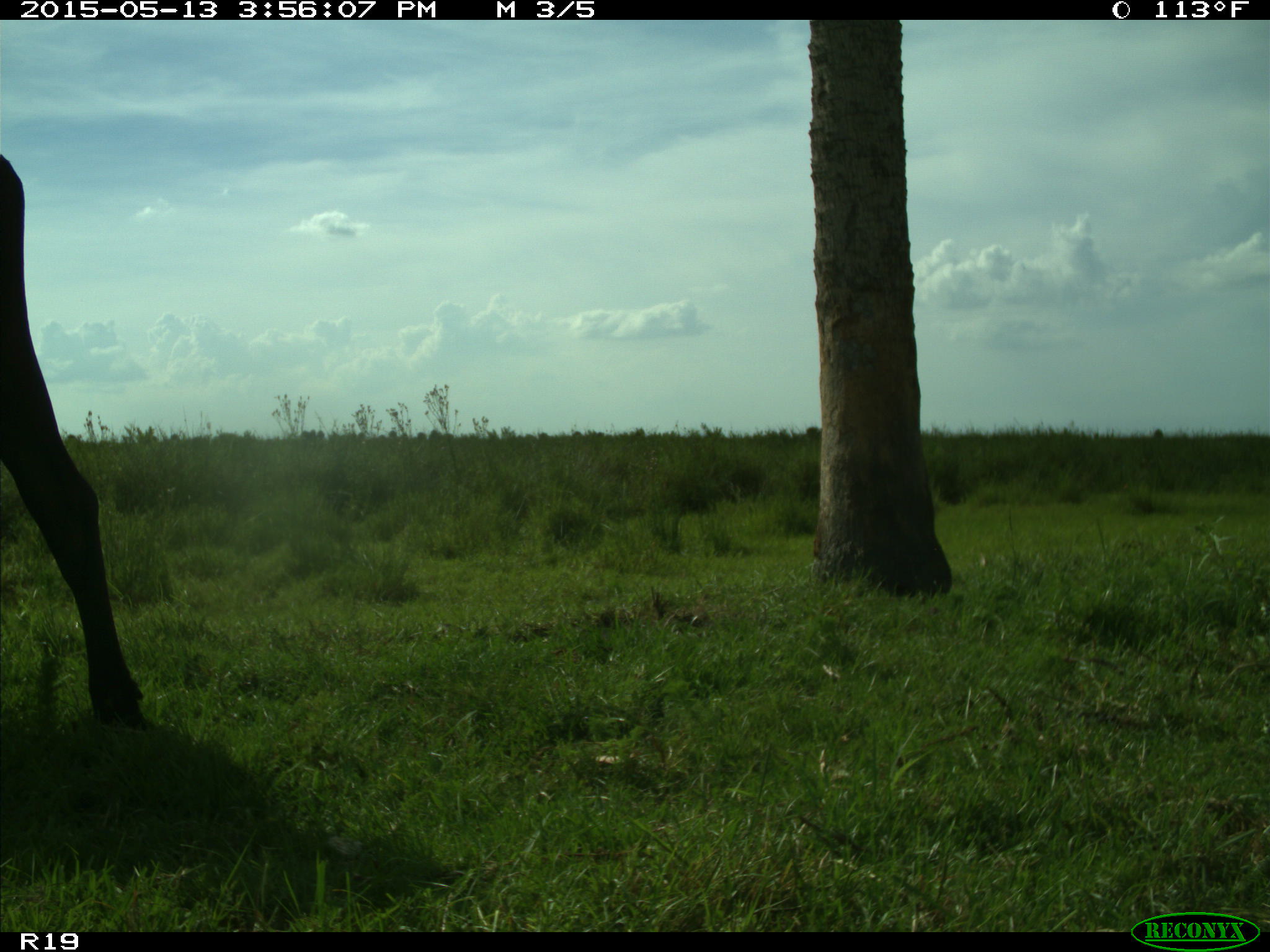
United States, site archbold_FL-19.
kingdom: Animalia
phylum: Chordata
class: Mammalia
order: Artiodactyla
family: Bovidae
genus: Bos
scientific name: Bos taurus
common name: domestic cow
Bos taurus (domestic cow).